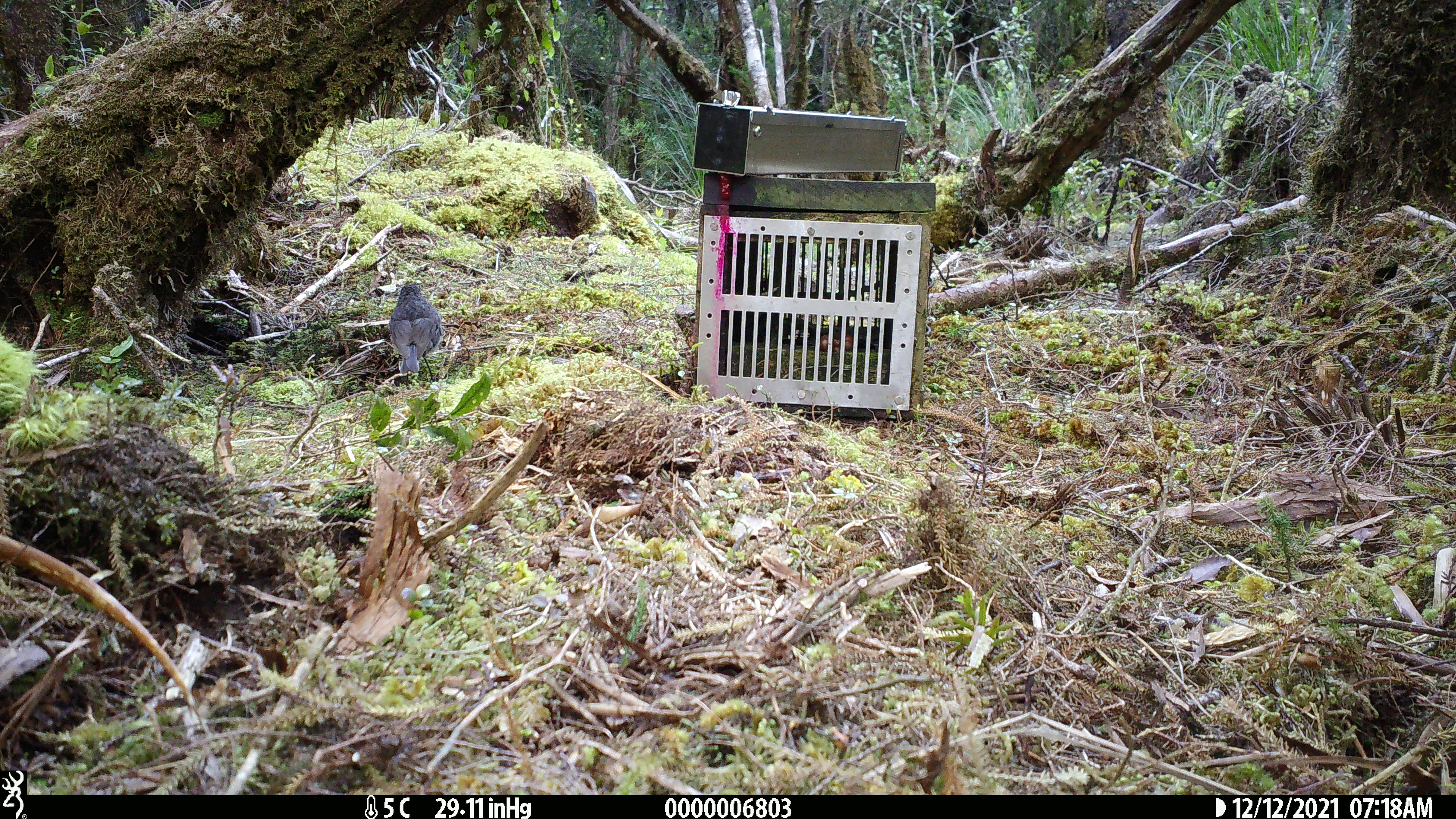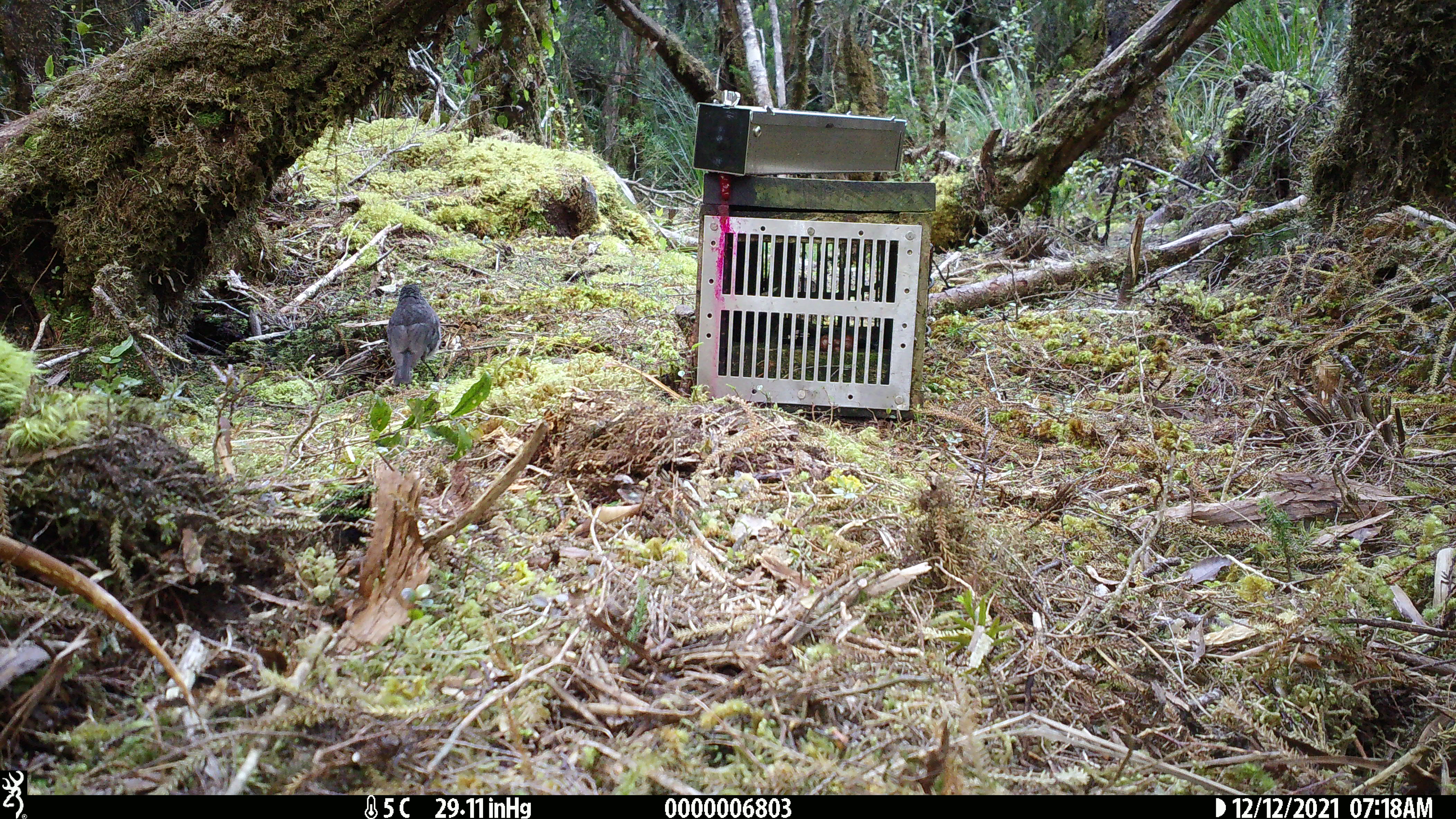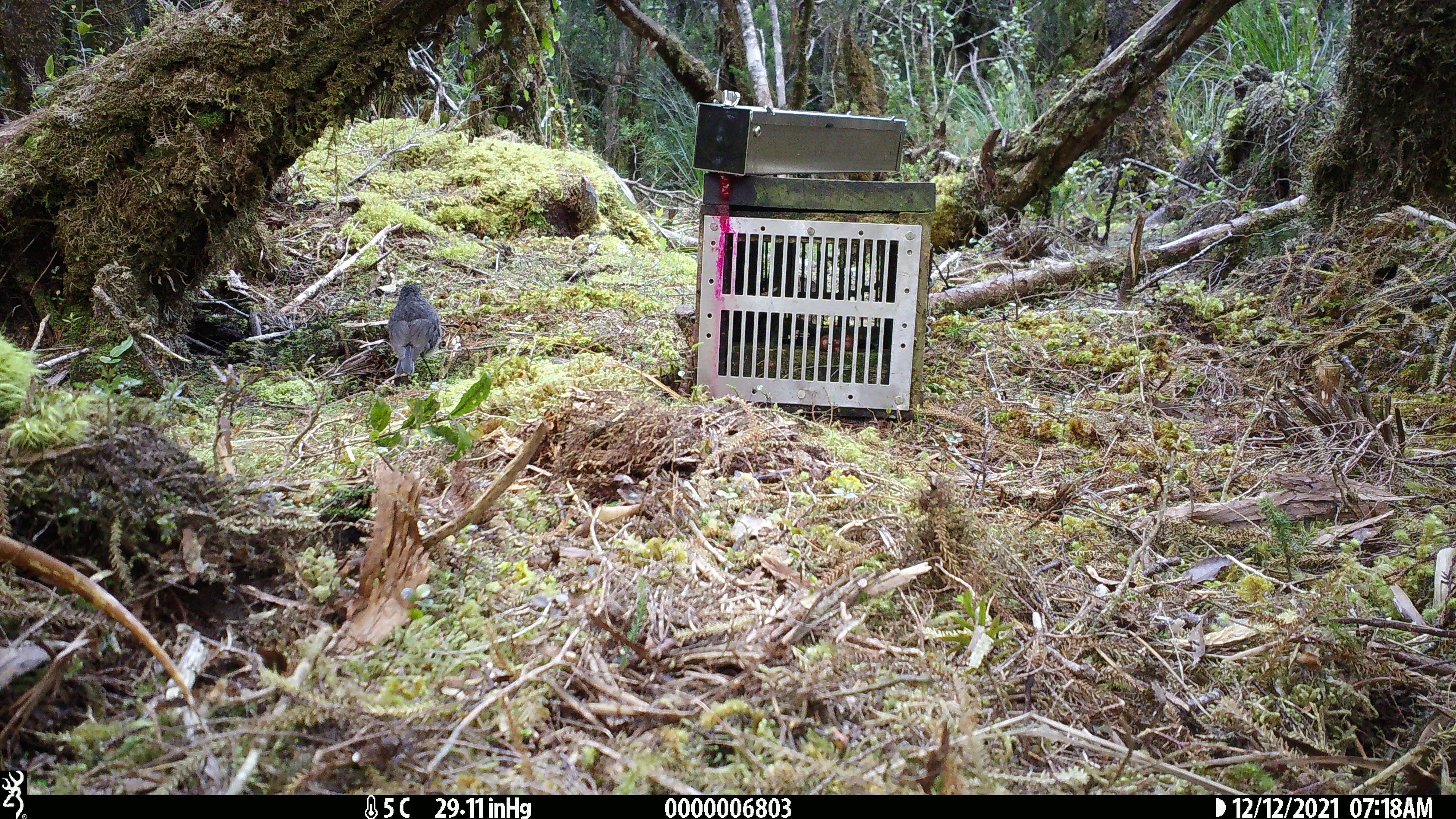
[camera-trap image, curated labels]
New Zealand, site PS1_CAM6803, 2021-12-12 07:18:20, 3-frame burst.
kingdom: Animalia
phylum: Chordata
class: Aves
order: Passeriformes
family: Petroicidae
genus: Petroica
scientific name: Petroica australis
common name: new zealand robin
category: robin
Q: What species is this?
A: Robin (new zealand robin) (Petroica australis).